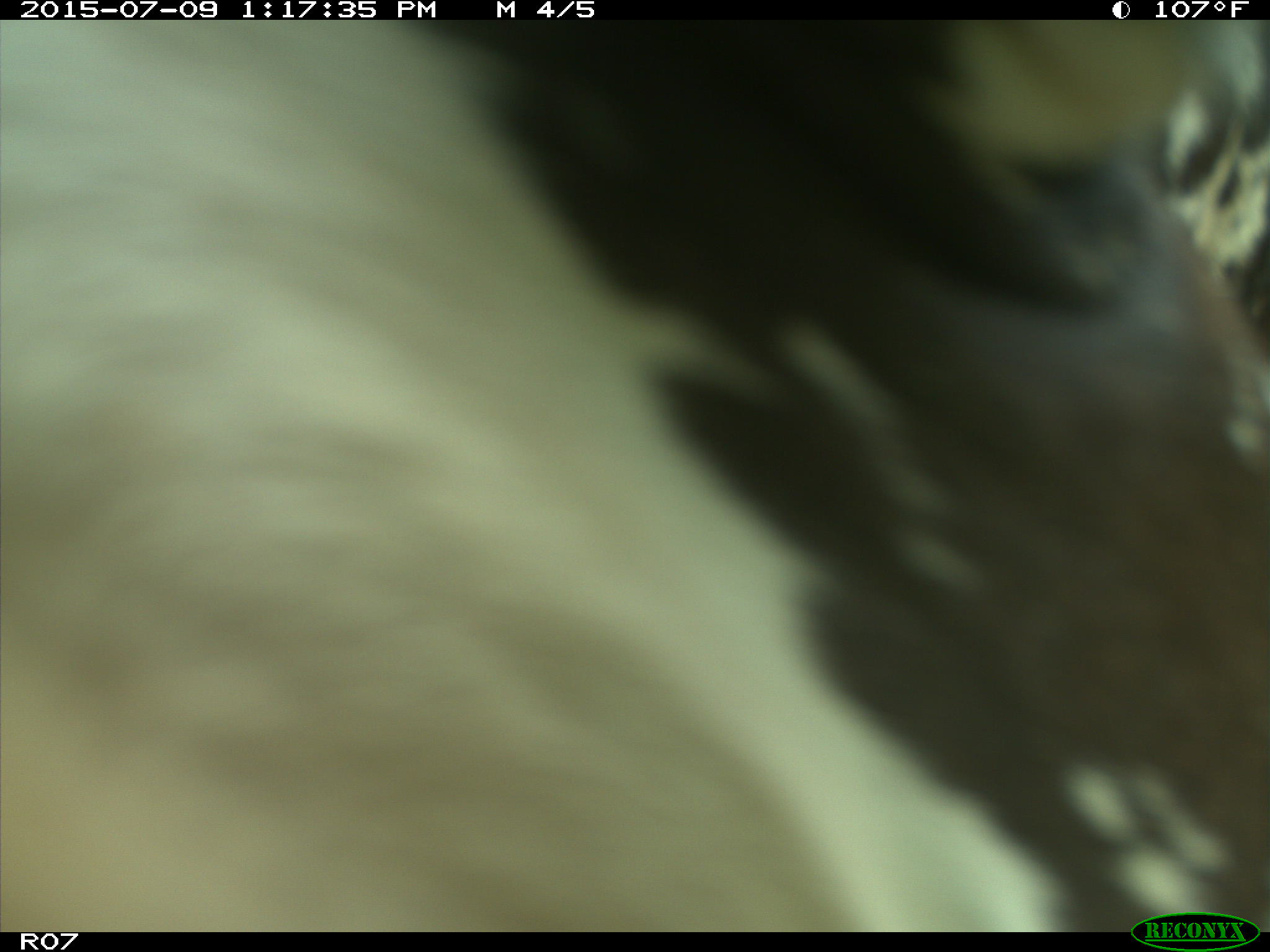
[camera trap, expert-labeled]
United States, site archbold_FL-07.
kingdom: Animalia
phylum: Chordata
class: Mammalia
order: Artiodactyla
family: Bovidae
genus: Bos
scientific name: Bos taurus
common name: domestic cow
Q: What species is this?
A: Bos taurus (domestic cow).